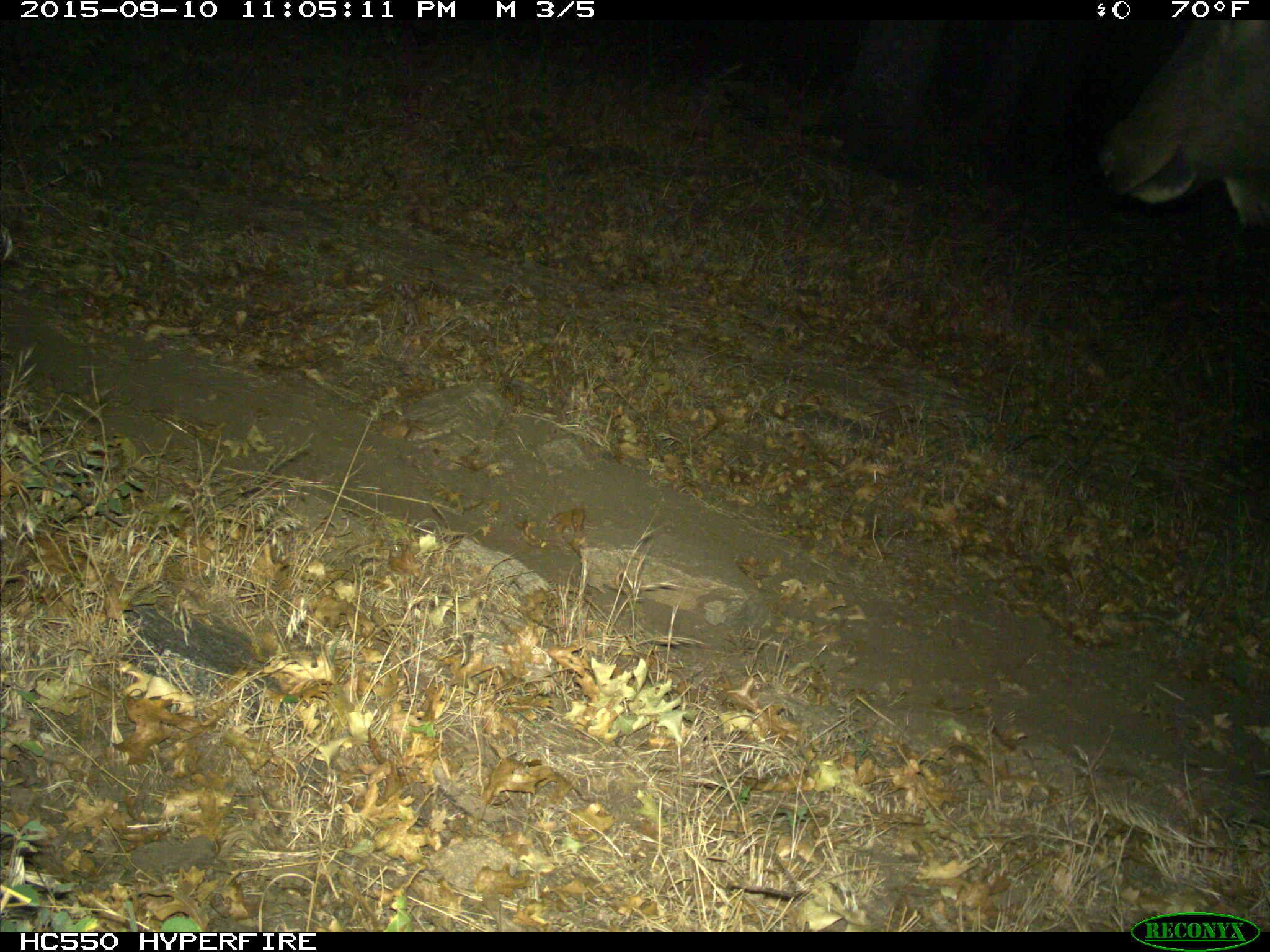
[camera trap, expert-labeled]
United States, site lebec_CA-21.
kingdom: Animalia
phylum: Chordata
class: Mammalia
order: Artiodactyla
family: Cervidae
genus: Cervus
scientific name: Cervus canadensis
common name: elk